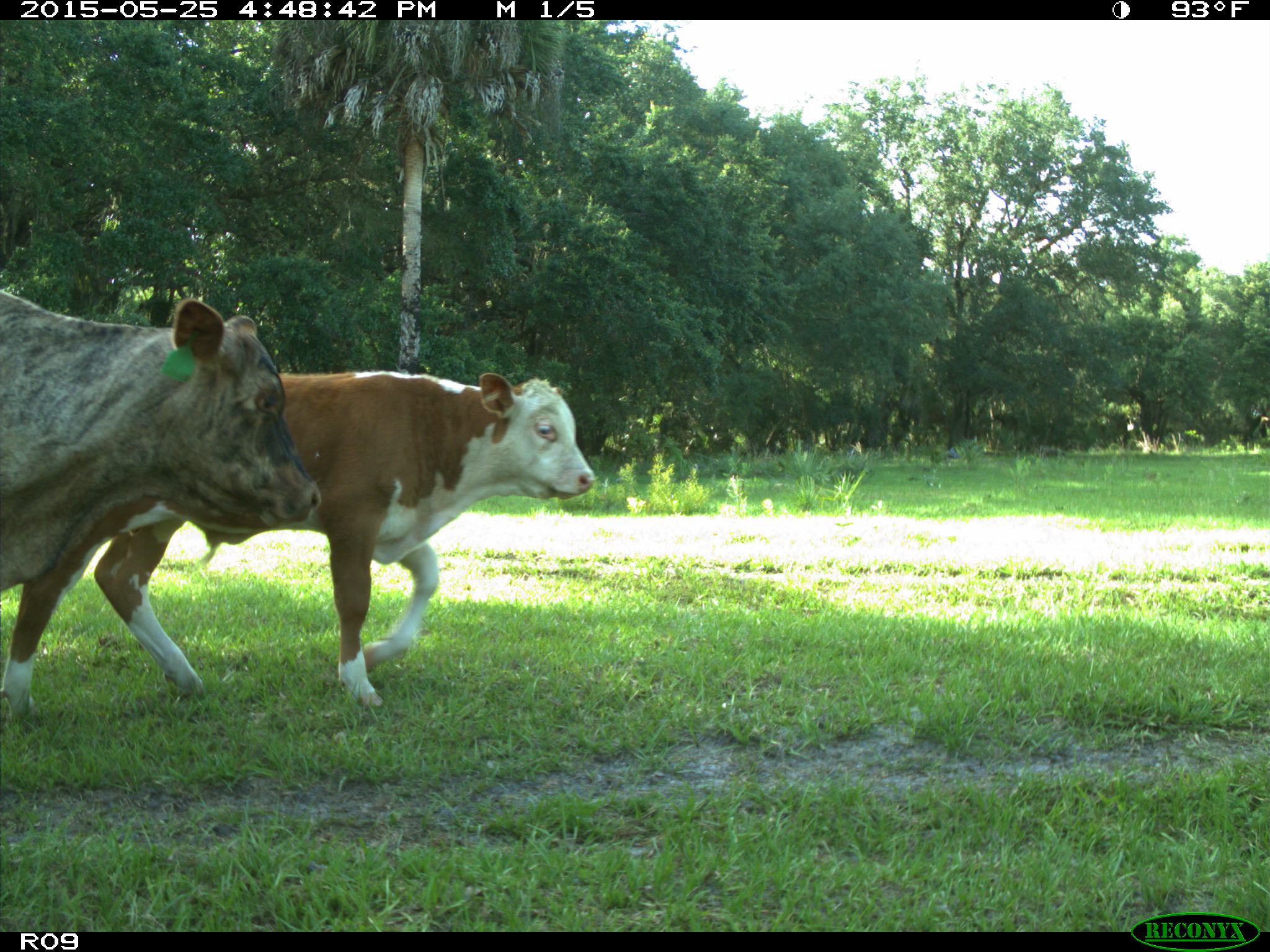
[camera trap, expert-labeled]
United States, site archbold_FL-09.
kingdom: Animalia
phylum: Chordata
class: Mammalia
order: Artiodactyla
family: Bovidae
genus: Bos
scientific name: Bos taurus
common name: domestic cow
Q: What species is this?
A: Bos taurus (domestic cow).